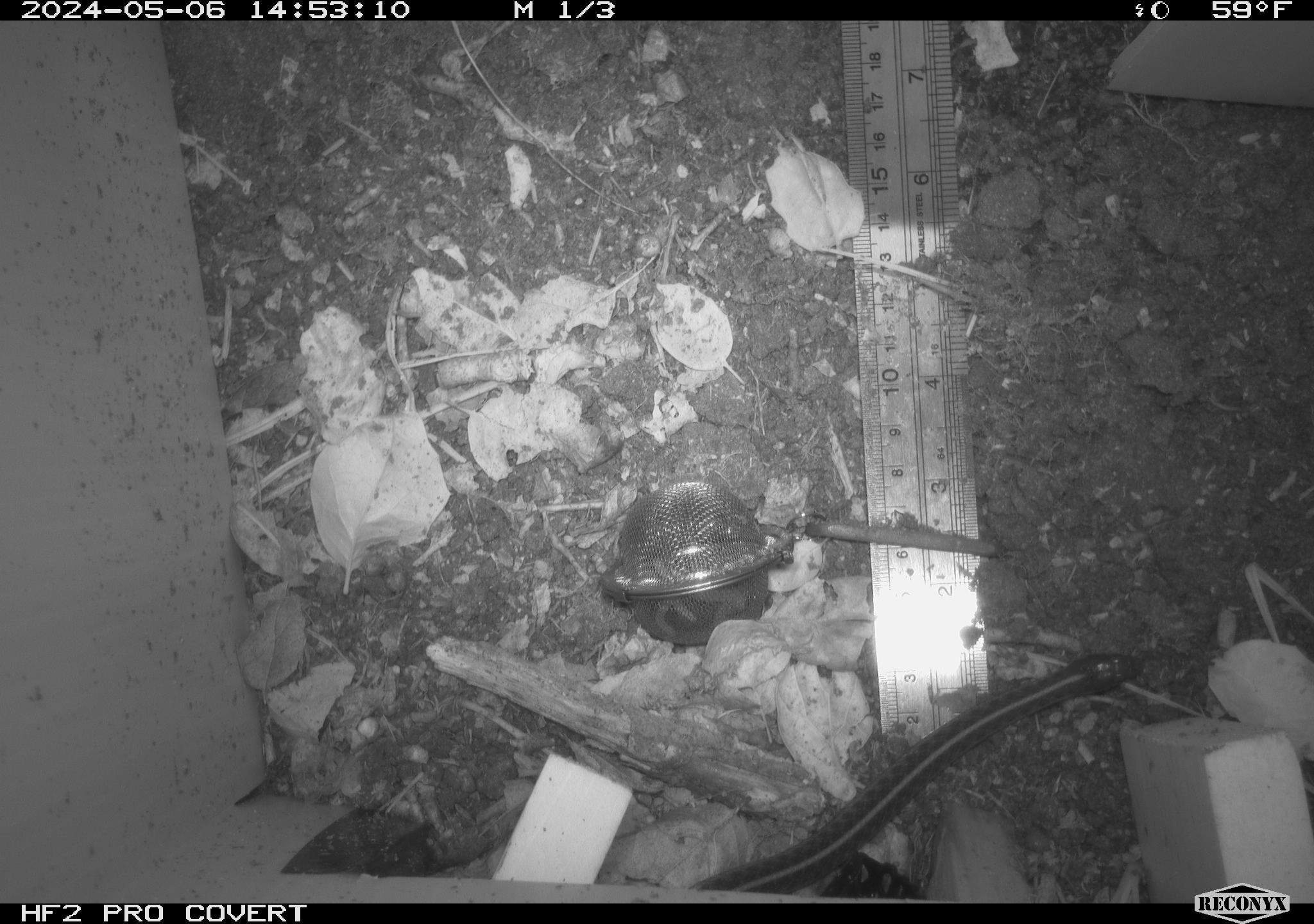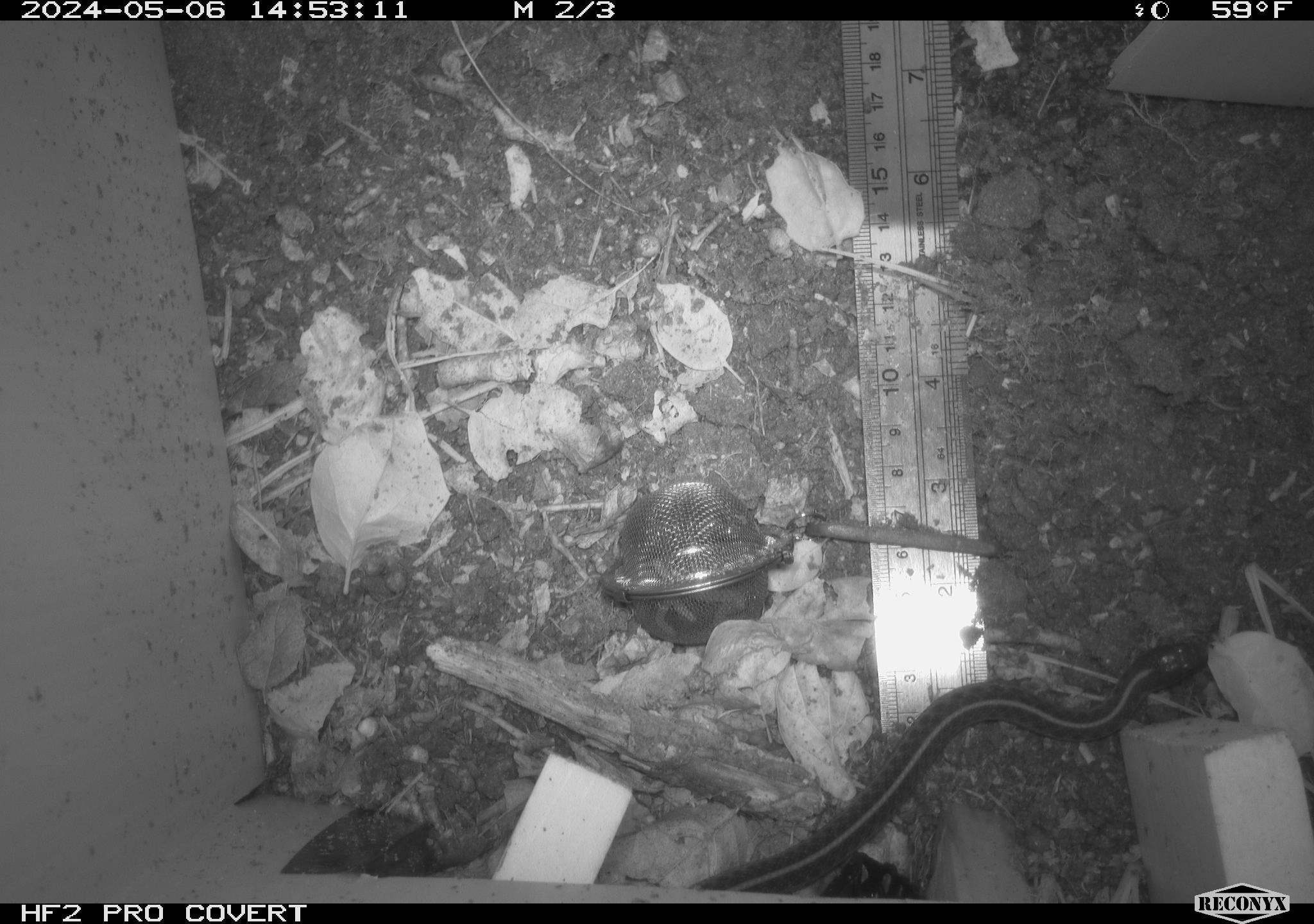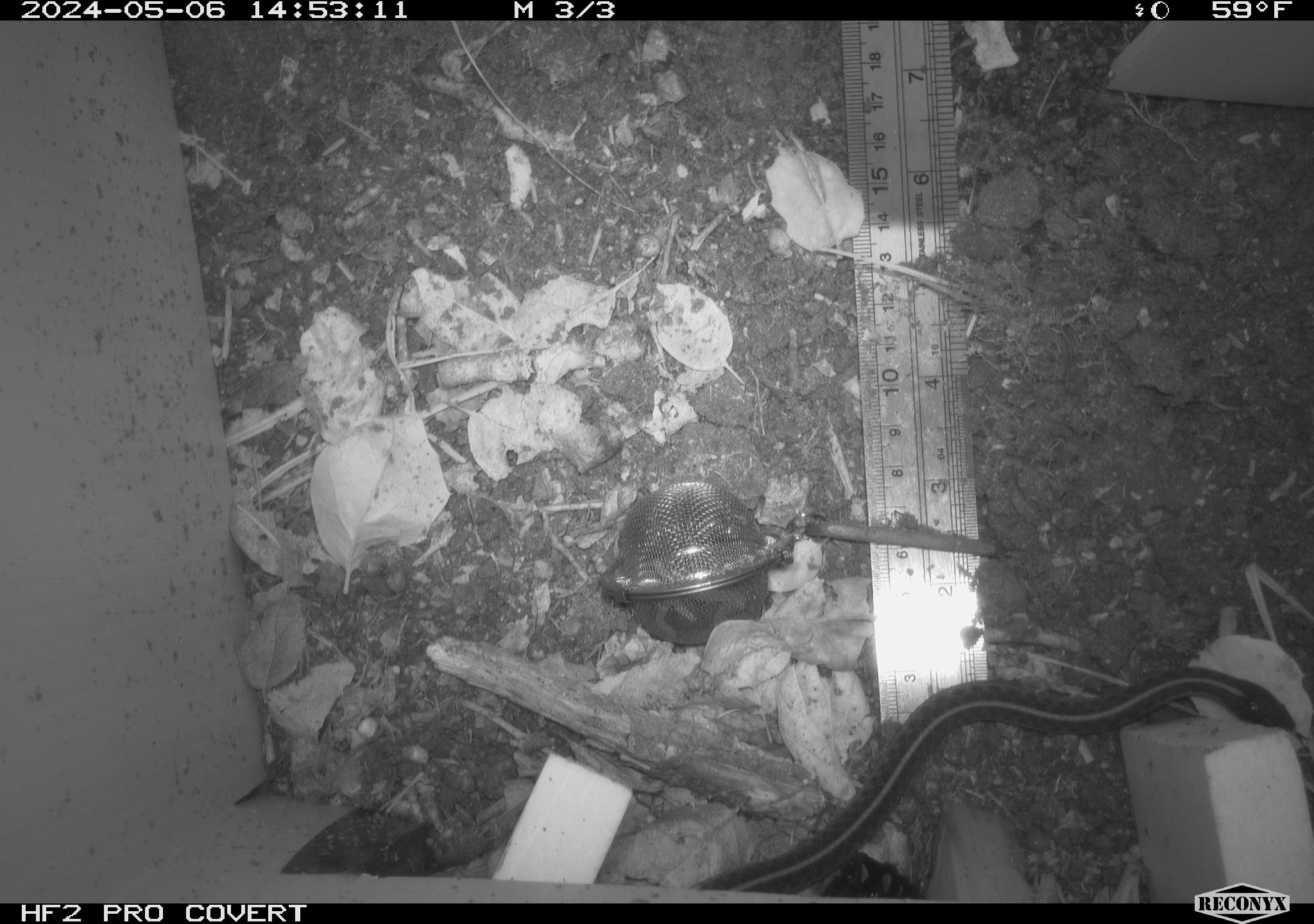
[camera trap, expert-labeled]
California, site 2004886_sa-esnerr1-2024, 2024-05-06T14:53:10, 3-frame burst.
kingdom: Animalia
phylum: Chordata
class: Reptilia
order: Squamata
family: Colubridae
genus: Thamnophis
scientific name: Thamnophis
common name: american gartersnakes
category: thamnophis species